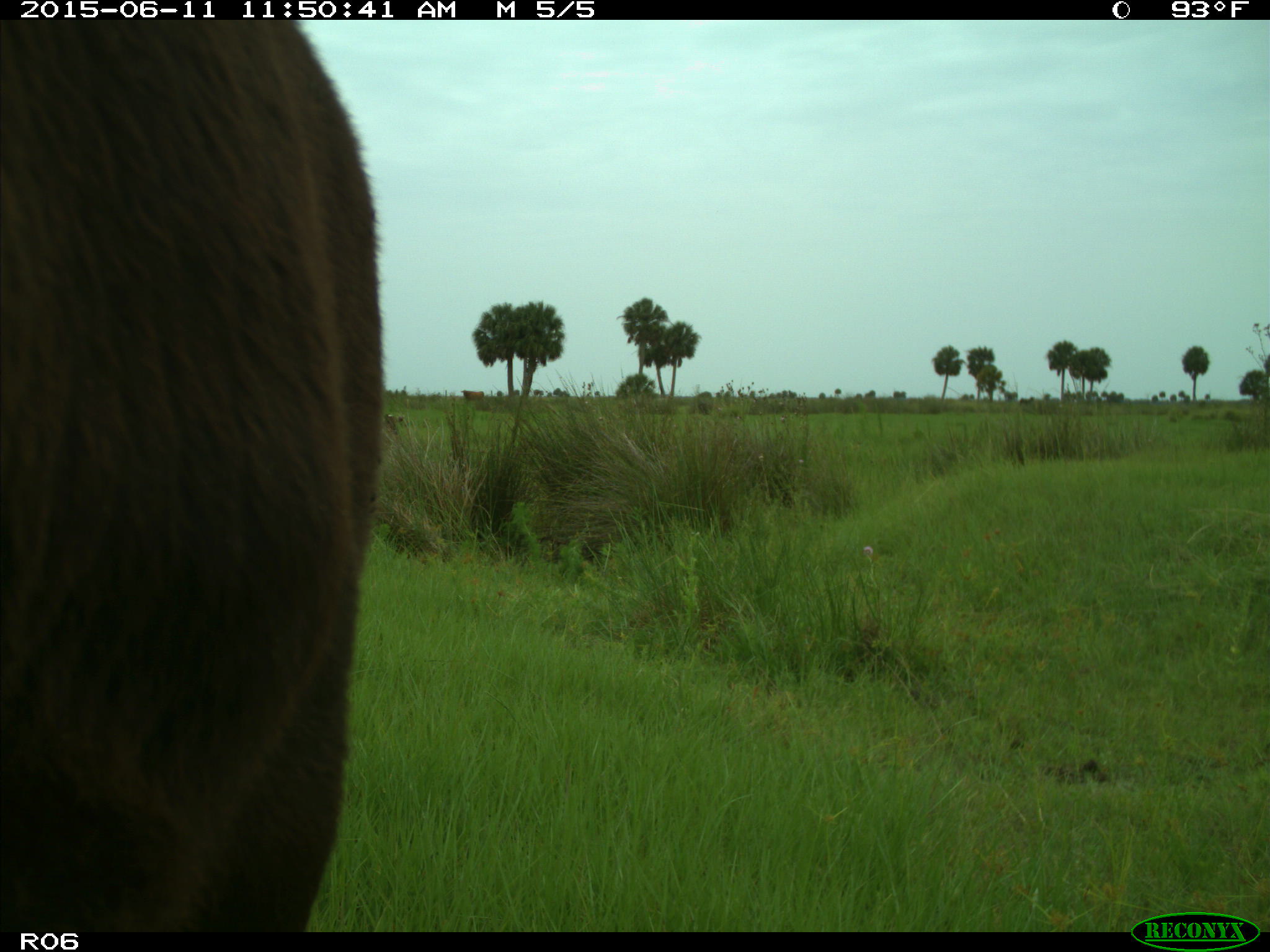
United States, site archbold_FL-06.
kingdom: Animalia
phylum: Chordata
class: Mammalia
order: Artiodactyla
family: Bovidae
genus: Bos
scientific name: Bos taurus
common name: domestic cow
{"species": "Bos taurus (domestic cow)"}